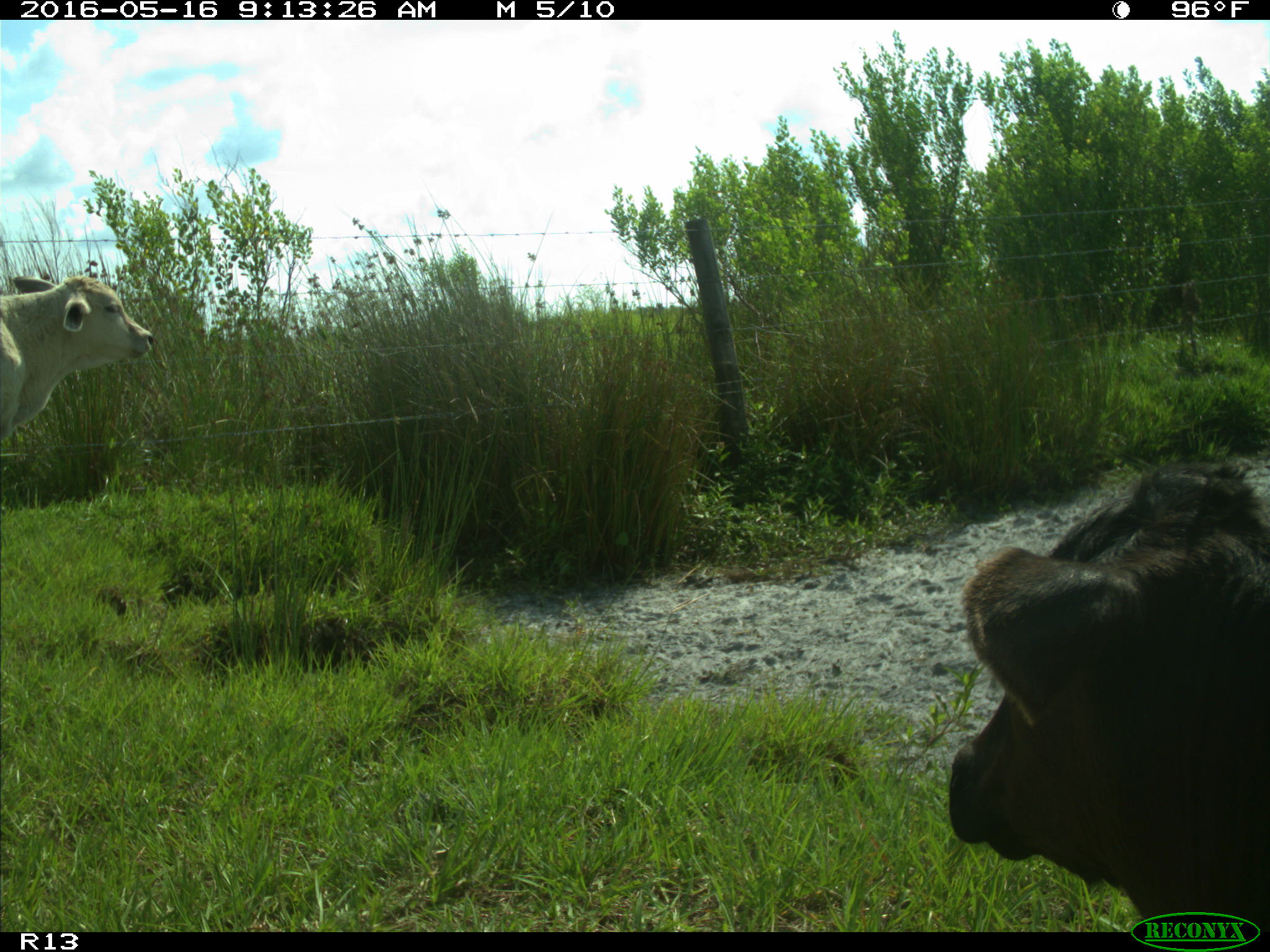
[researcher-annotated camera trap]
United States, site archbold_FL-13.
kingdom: Animalia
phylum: Chordata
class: Mammalia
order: Artiodactyla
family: Bovidae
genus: Bos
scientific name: Bos taurus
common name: domestic cow